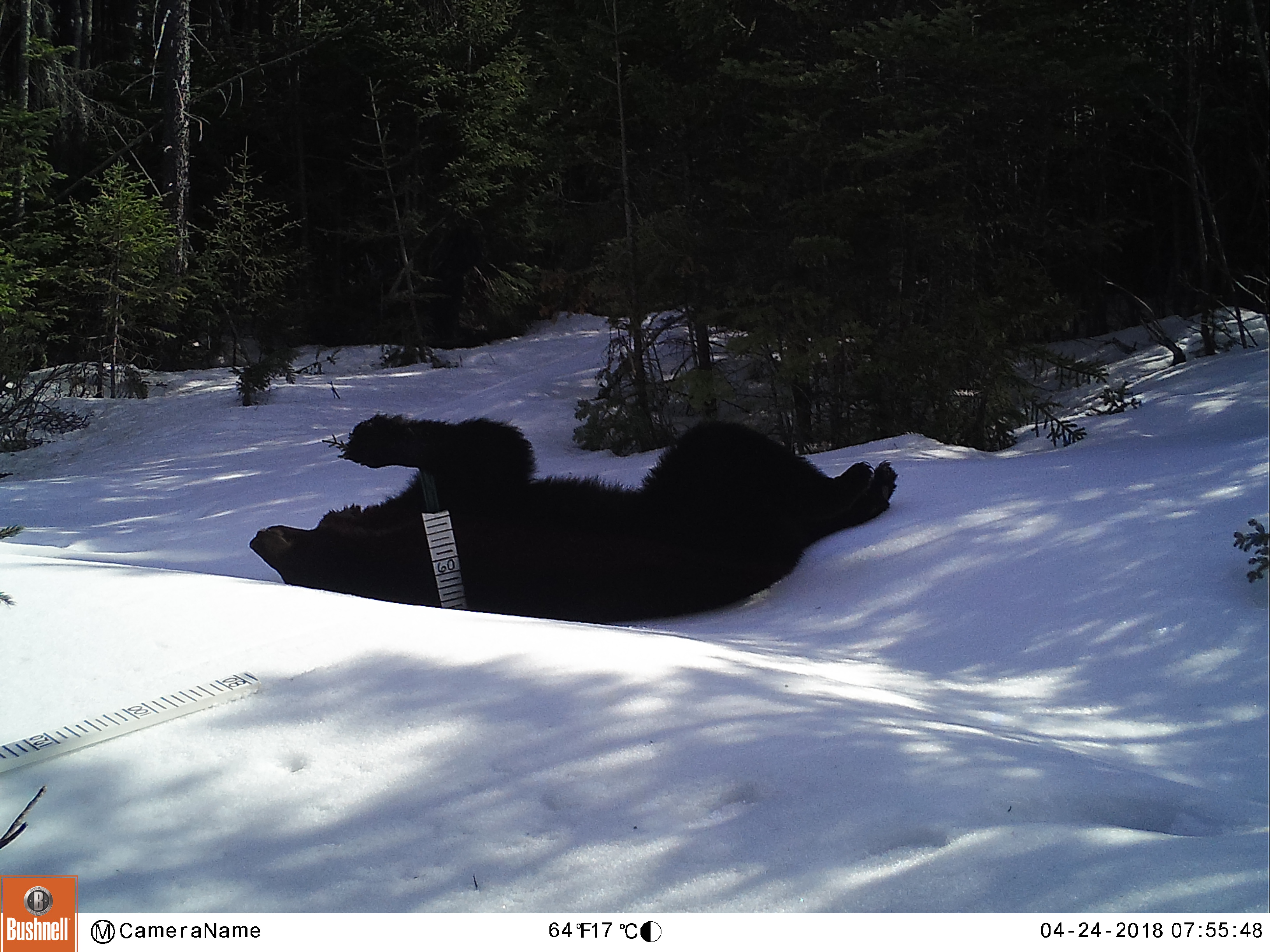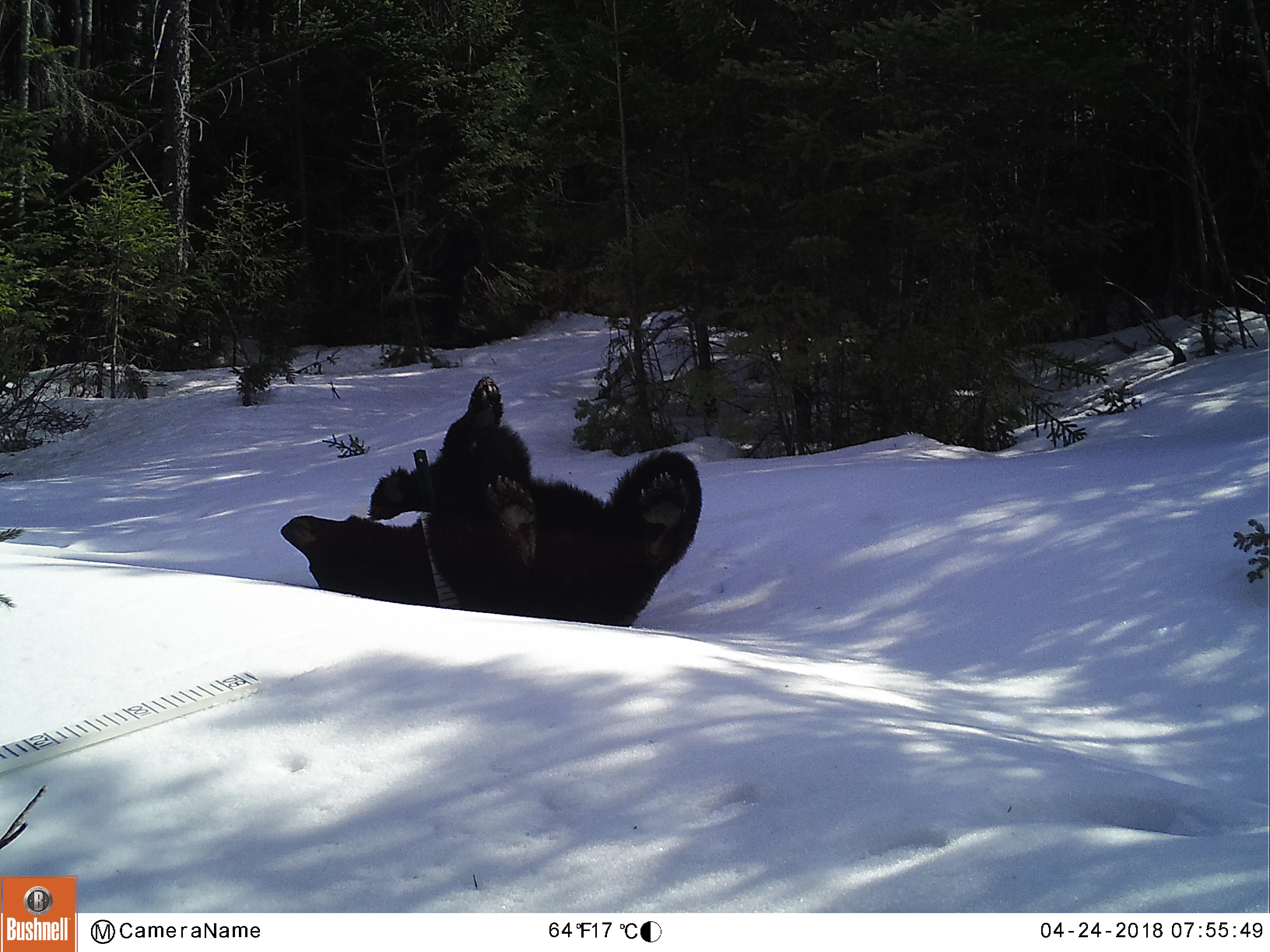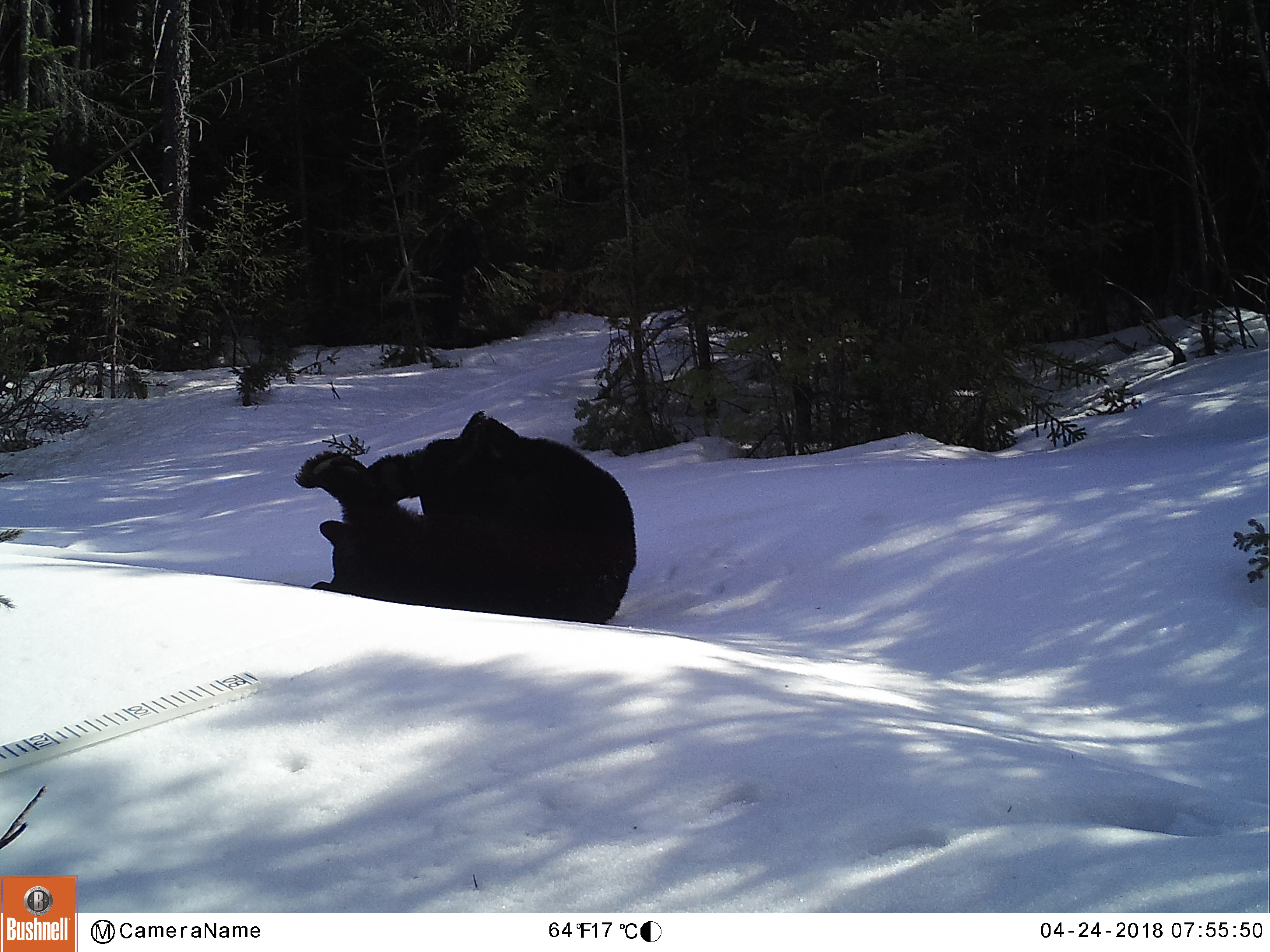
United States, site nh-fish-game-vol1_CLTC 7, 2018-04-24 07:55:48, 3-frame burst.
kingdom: Animalia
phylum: Chordata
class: Mammalia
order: Carnivora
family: Ursidae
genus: Ursus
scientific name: Ursus americanus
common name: black bear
Black bear (Ursus americanus).